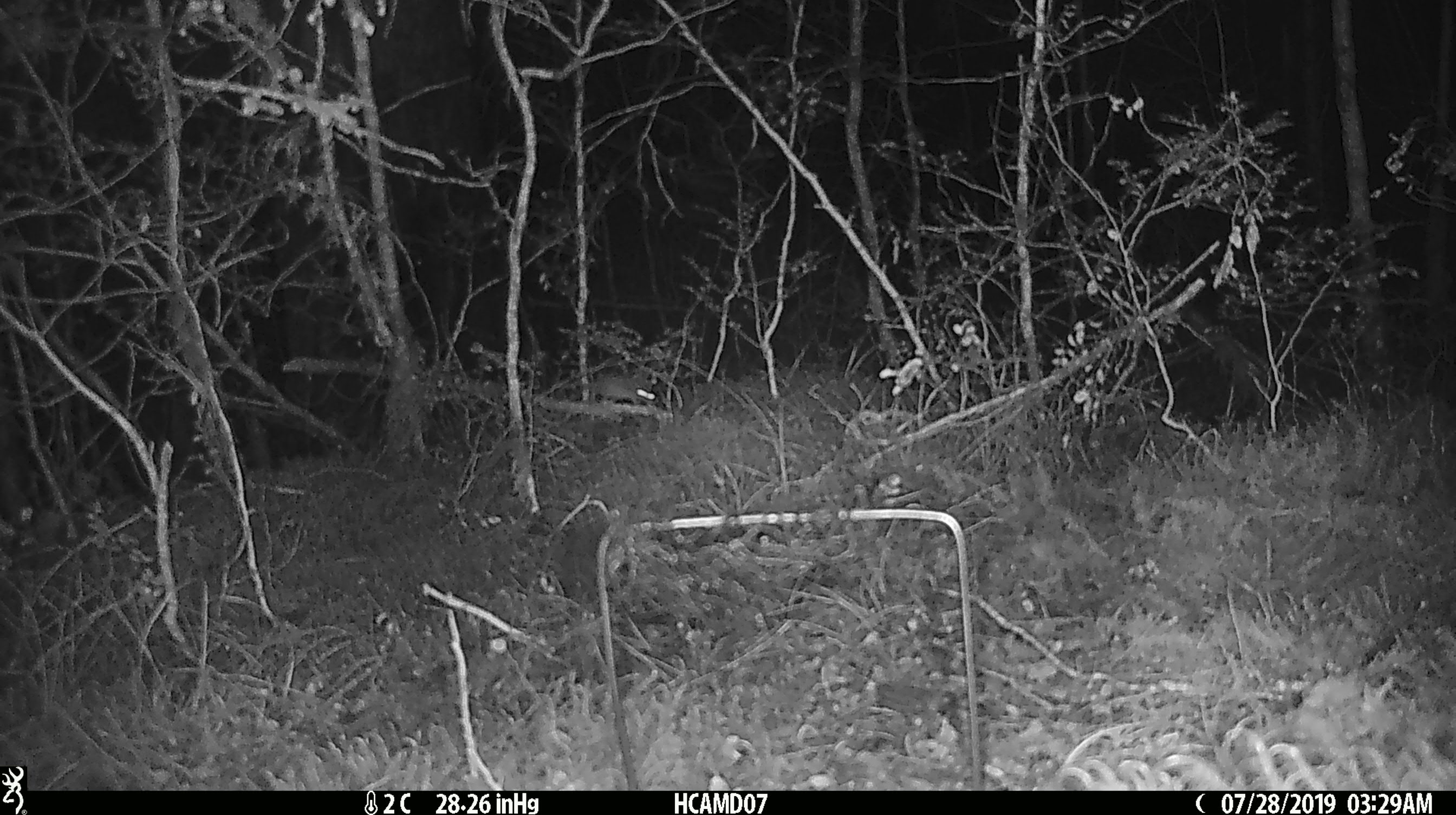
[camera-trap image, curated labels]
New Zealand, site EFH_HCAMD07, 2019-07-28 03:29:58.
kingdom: Animalia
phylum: Chordata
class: Mammalia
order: Rodentia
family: Muridae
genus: Mus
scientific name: Mus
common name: mouse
Mouse (Mus).